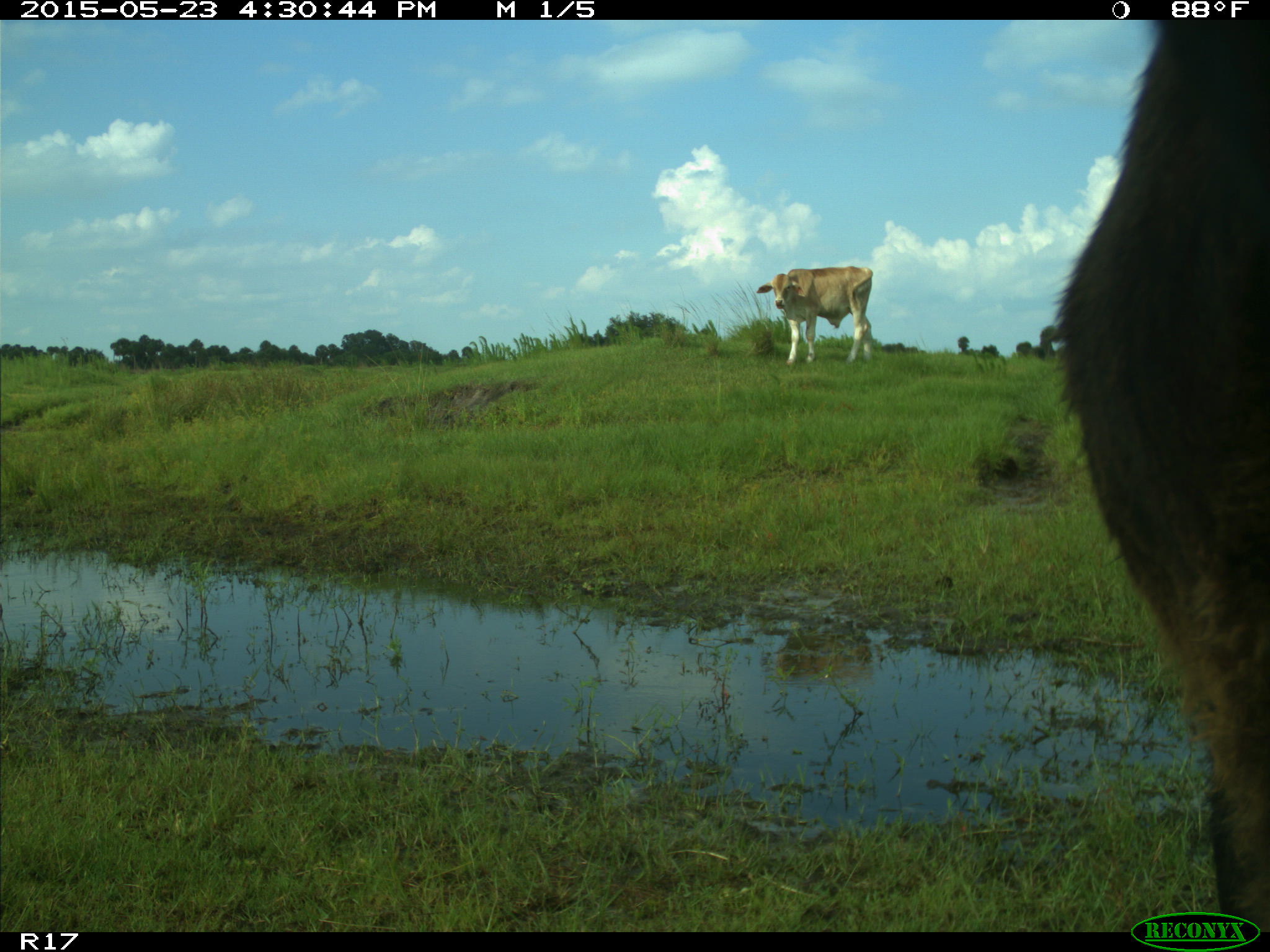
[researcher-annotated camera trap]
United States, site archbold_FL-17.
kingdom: Animalia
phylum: Chordata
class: Mammalia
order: Artiodactyla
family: Bovidae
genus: Bos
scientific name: Bos taurus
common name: domestic cow